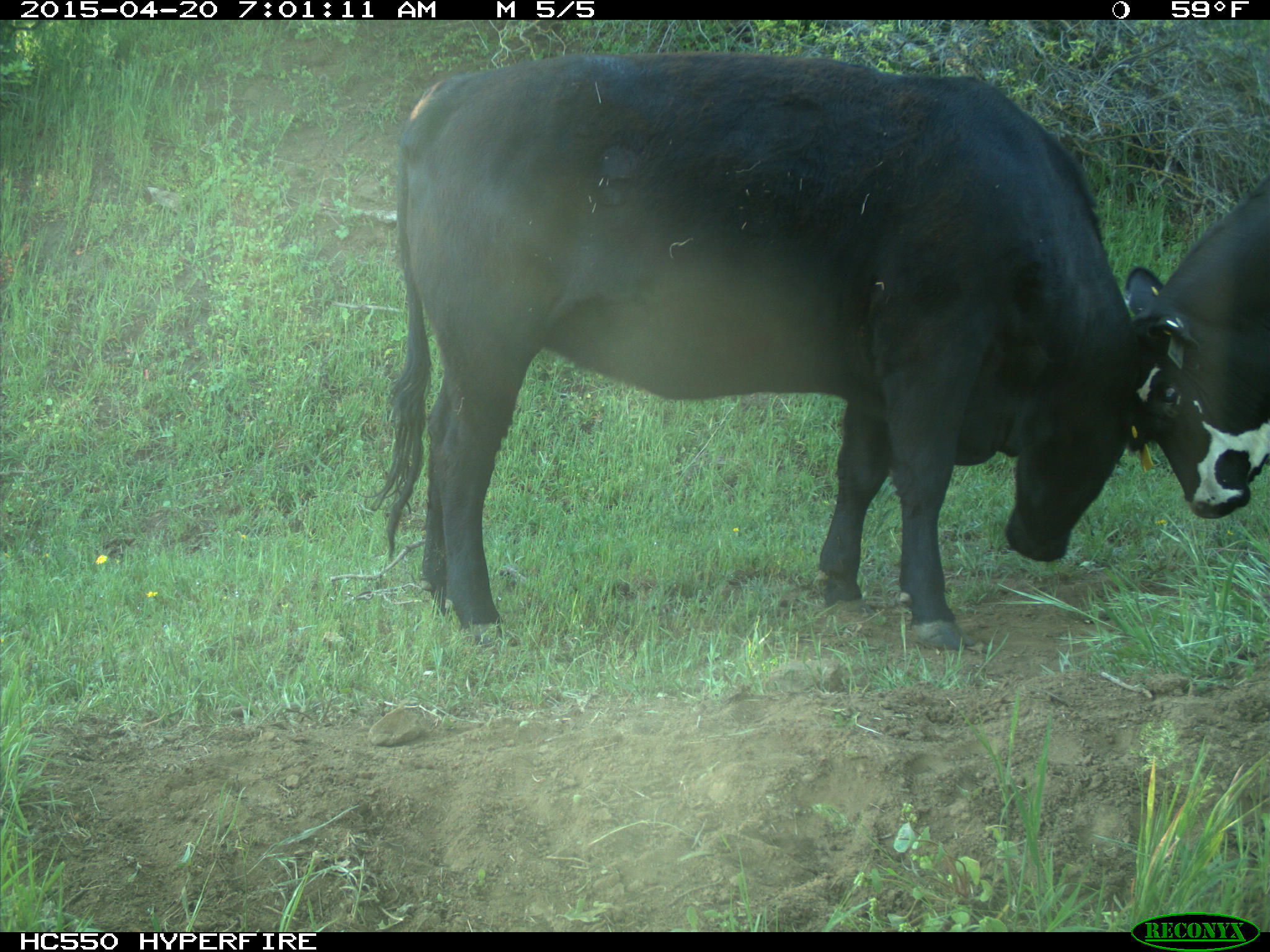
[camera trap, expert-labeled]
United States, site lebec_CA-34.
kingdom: Animalia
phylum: Chordata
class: Mammalia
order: Artiodactyla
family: Bovidae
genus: Bos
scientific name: Bos taurus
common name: domestic cow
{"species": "Bos taurus (domestic cow)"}